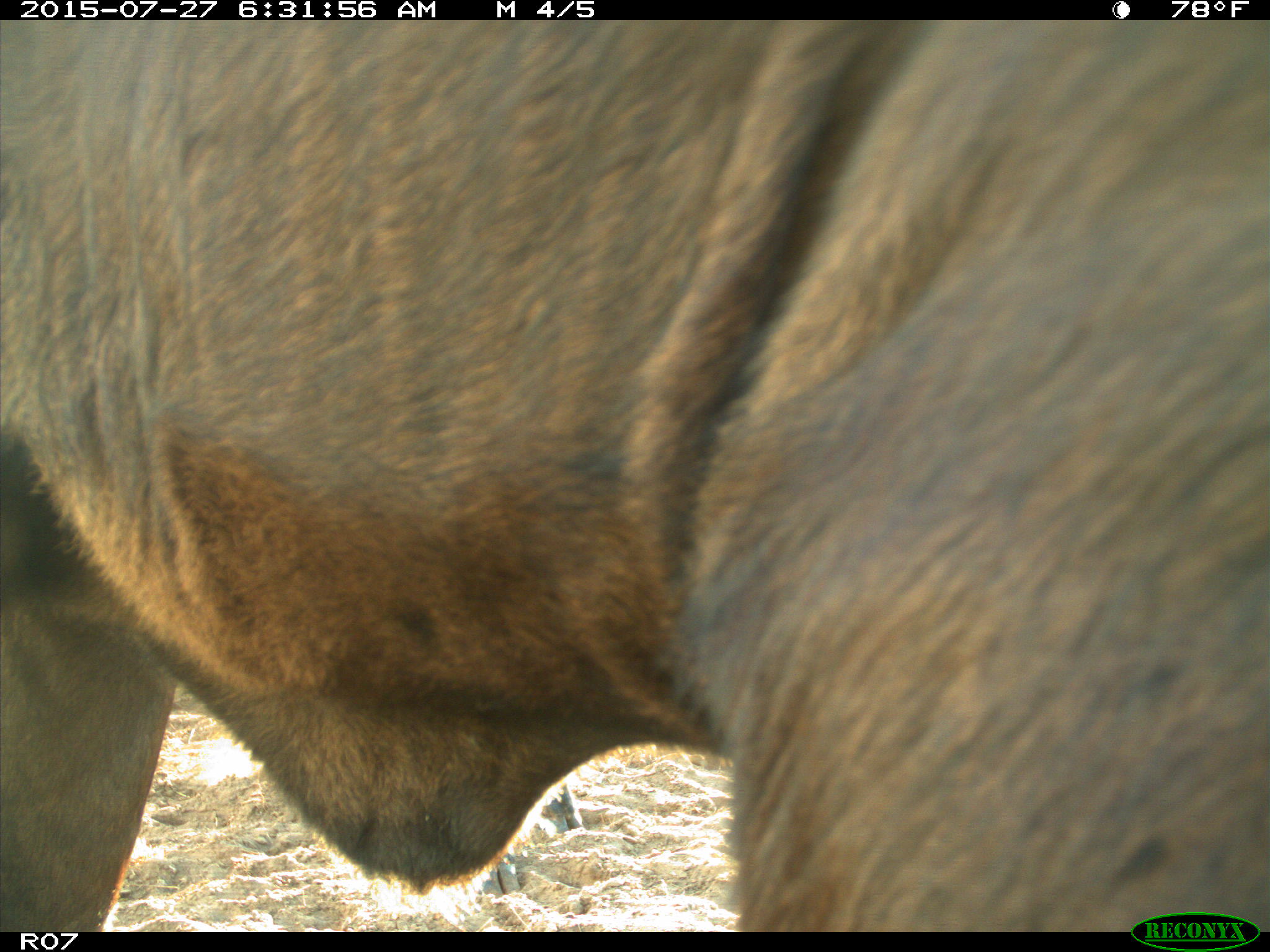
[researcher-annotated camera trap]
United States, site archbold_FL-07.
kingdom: Animalia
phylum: Chordata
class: Mammalia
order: Artiodactyla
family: Bovidae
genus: Bos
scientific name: Bos taurus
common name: domestic cow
Bos taurus (domestic cow).